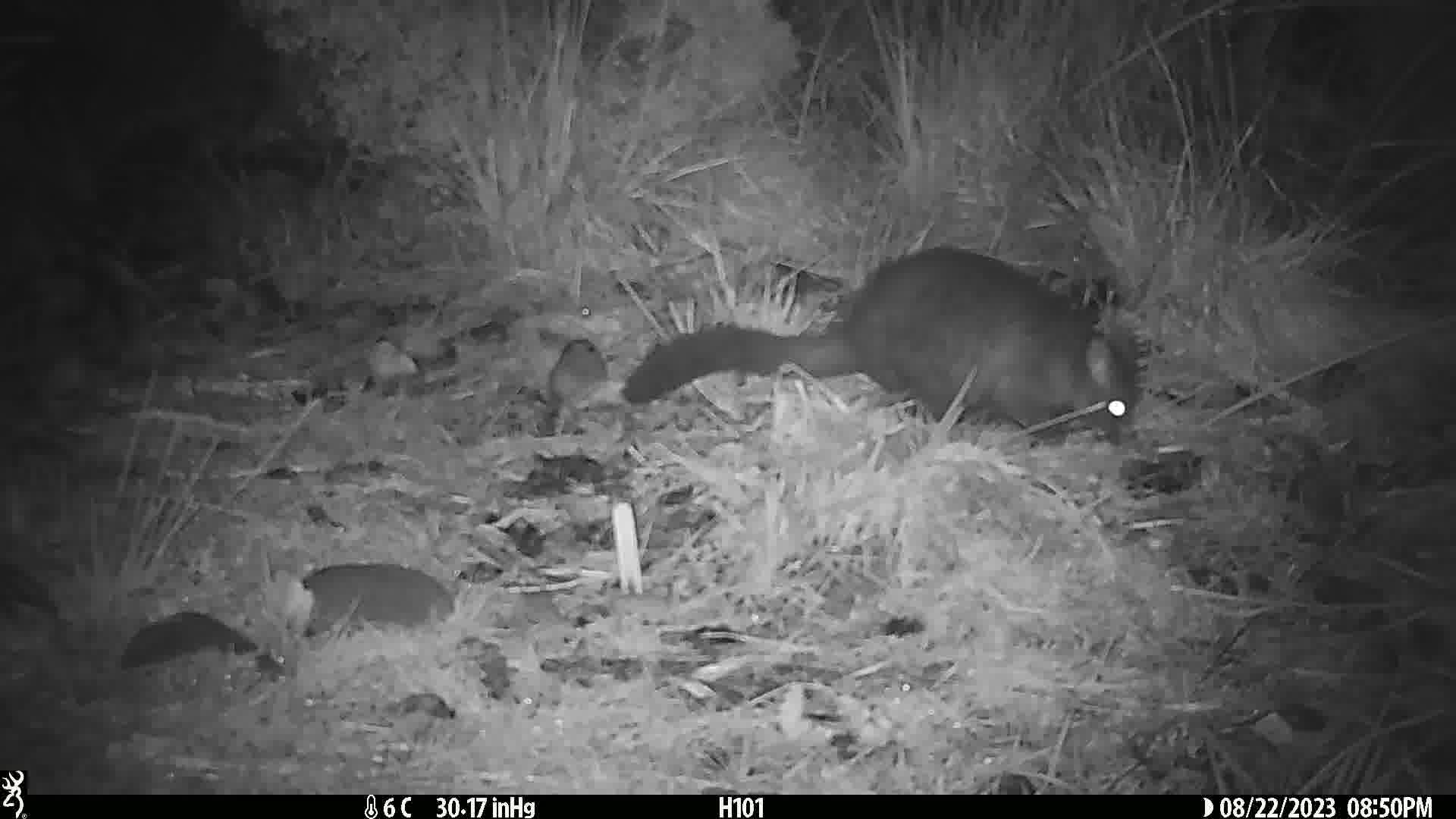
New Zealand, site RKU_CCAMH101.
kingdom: Animalia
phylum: Chordata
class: Mammalia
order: Diprotodontia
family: Phalangeridae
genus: Trichosurus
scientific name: Trichosurus vulpecula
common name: common brushtail possum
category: possum